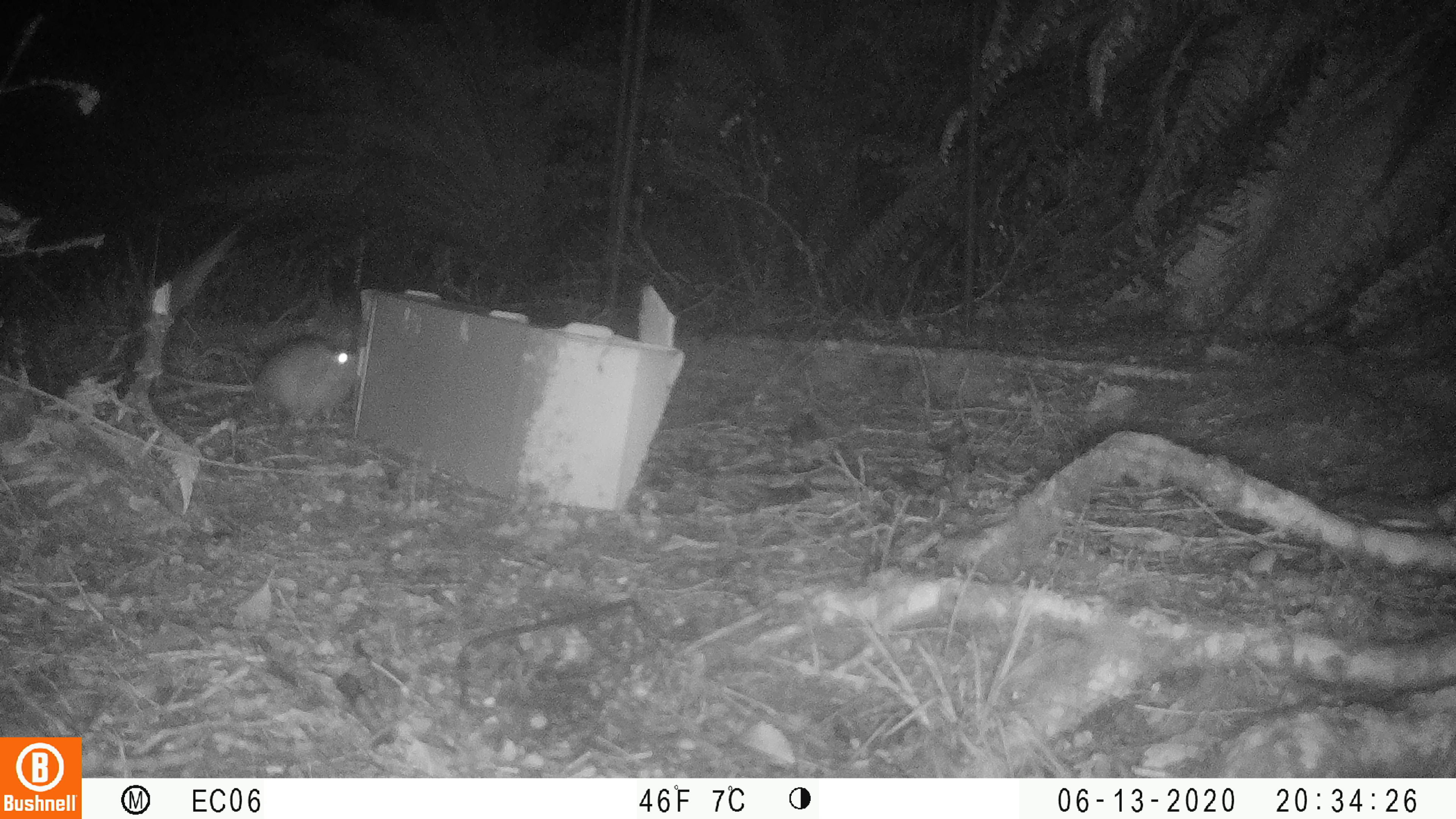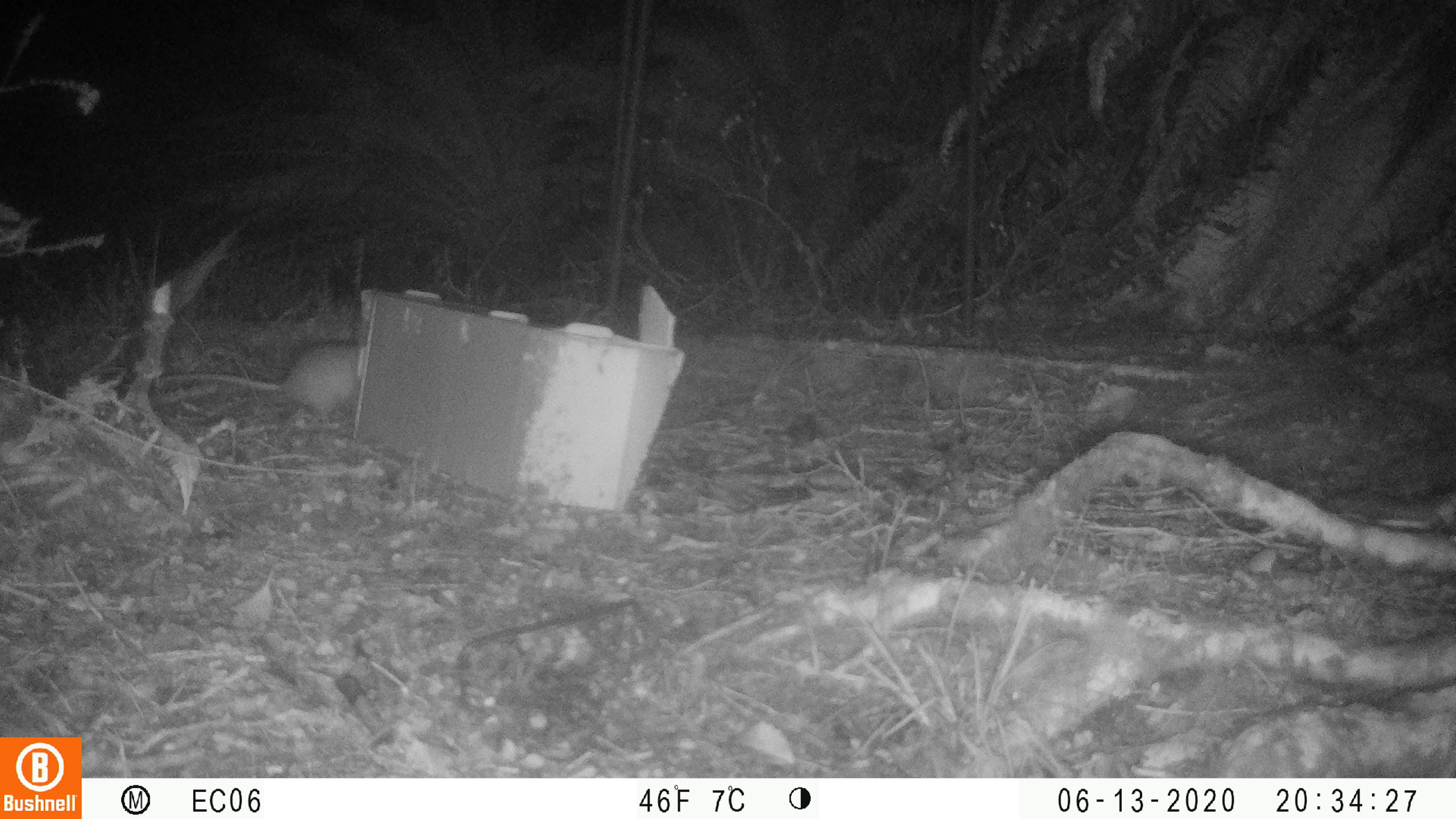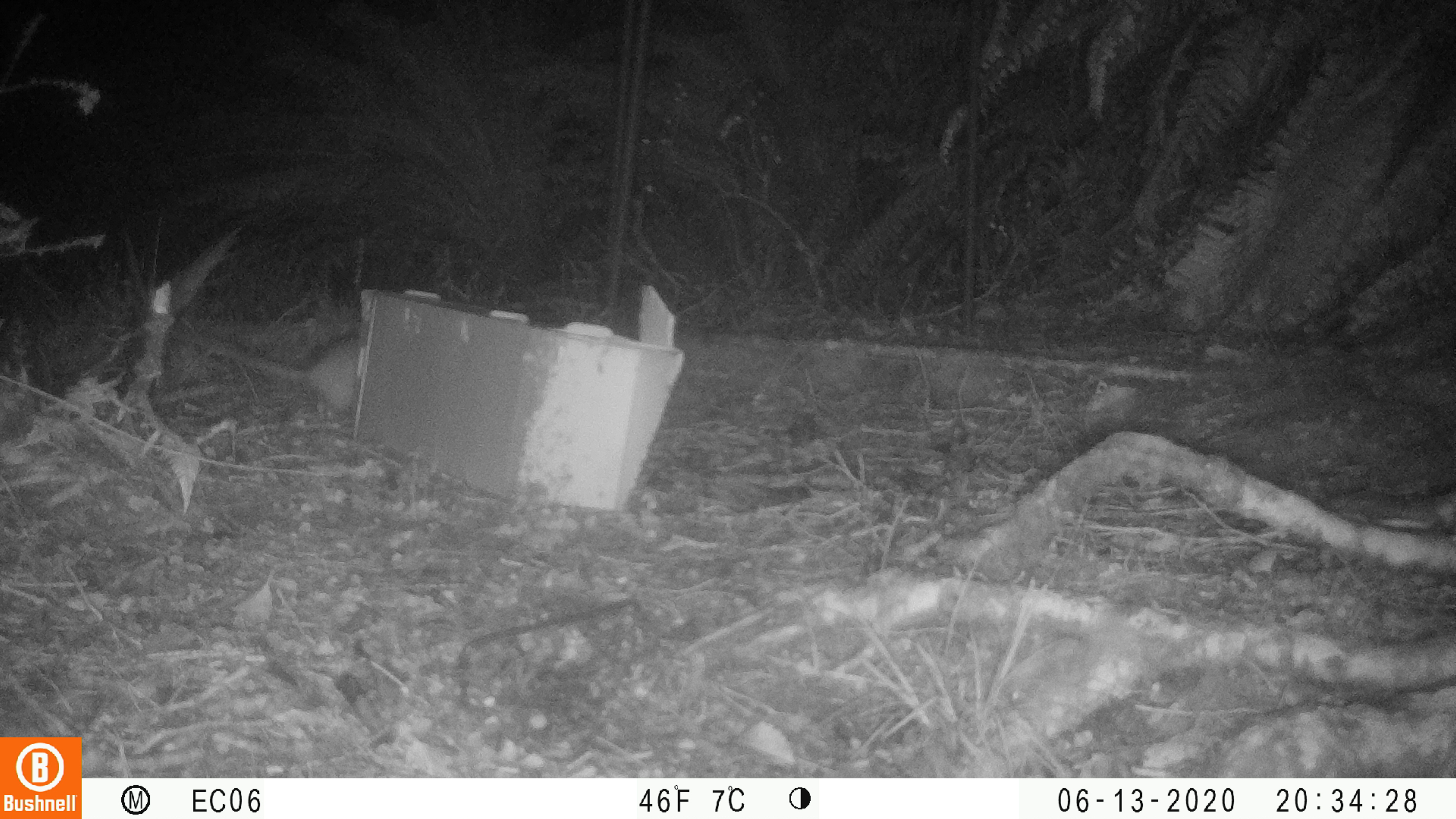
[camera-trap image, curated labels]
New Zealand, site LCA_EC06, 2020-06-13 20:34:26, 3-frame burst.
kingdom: Animalia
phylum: Chordata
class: Mammalia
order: Rodentia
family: Muridae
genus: Rattus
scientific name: Rattus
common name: rat